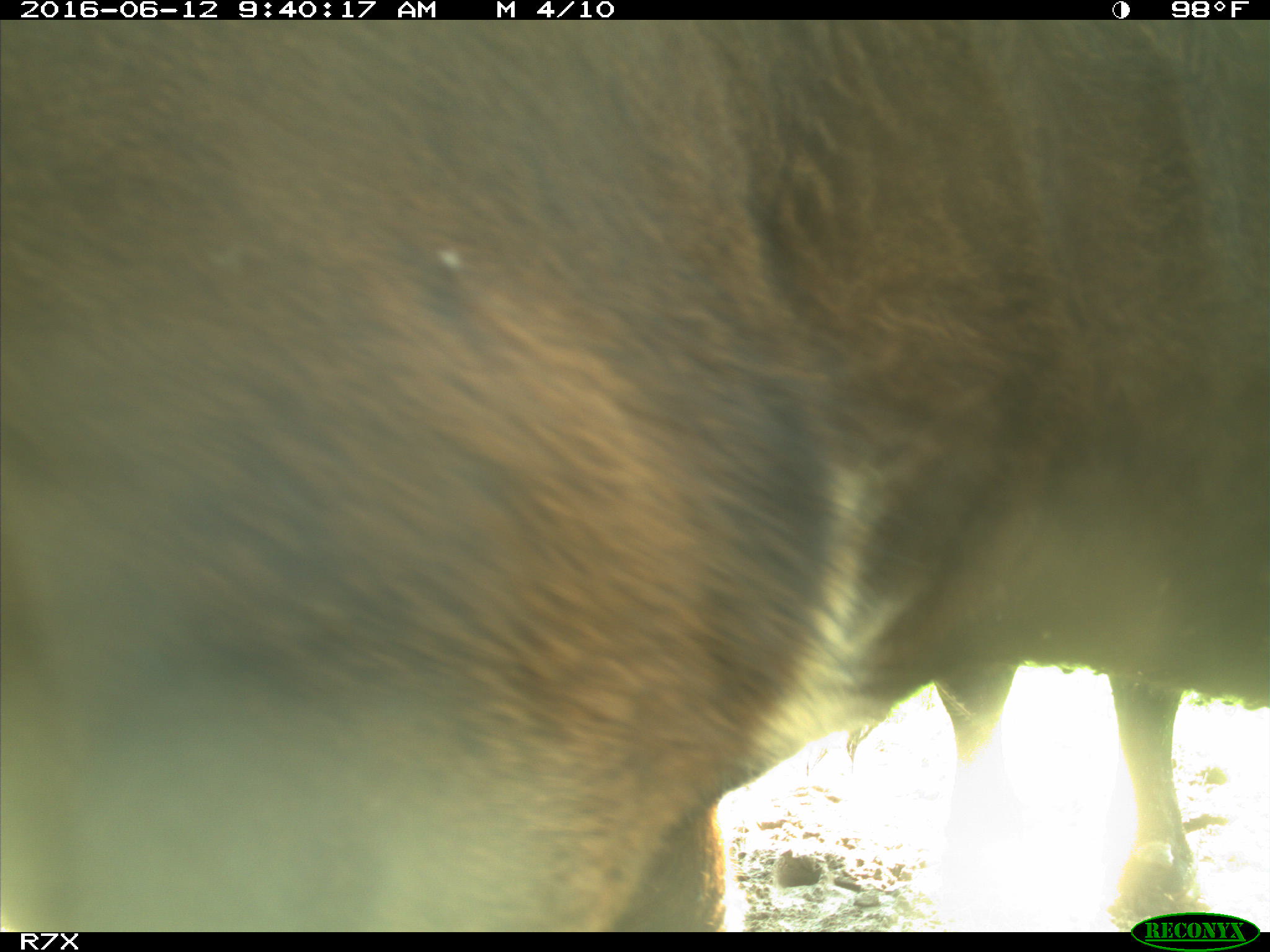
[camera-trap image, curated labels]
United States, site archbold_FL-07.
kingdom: Animalia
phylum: Chordata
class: Mammalia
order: Artiodactyla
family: Bovidae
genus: Bos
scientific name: Bos taurus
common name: domestic cow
Bos taurus (domestic cow).